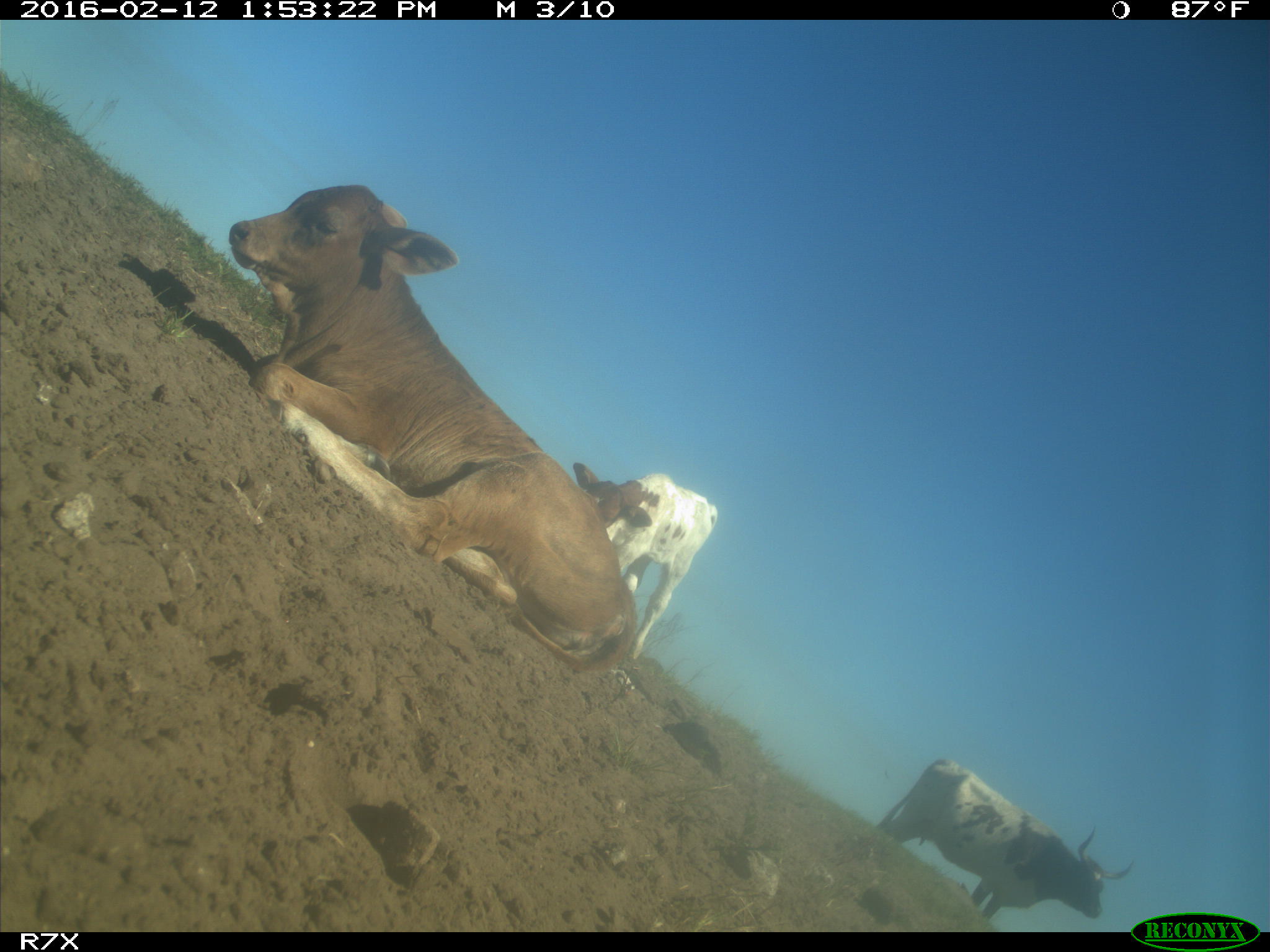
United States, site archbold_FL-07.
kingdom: Animalia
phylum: Chordata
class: Mammalia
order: Artiodactyla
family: Bovidae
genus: Bos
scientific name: Bos taurus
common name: domestic cow